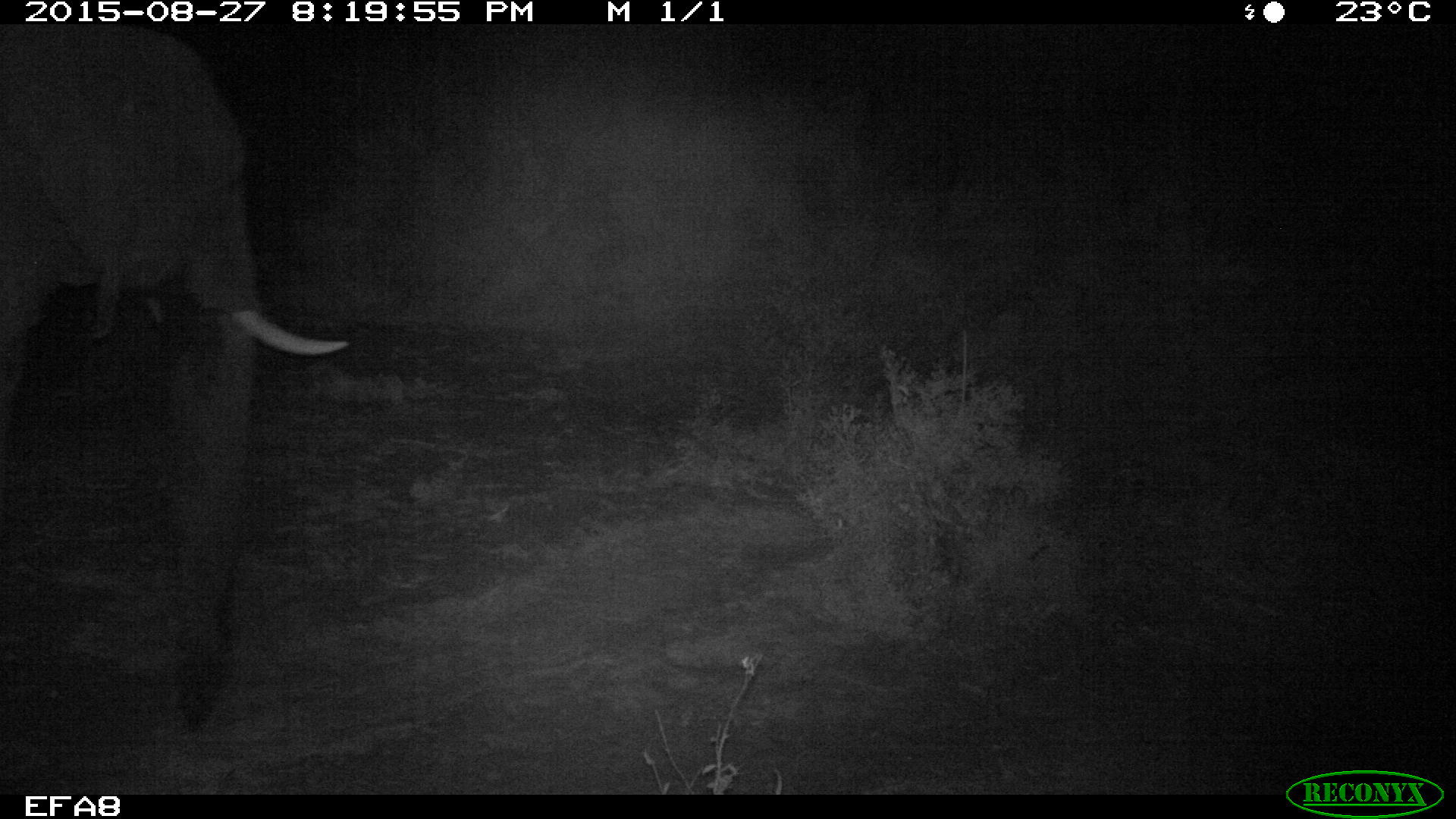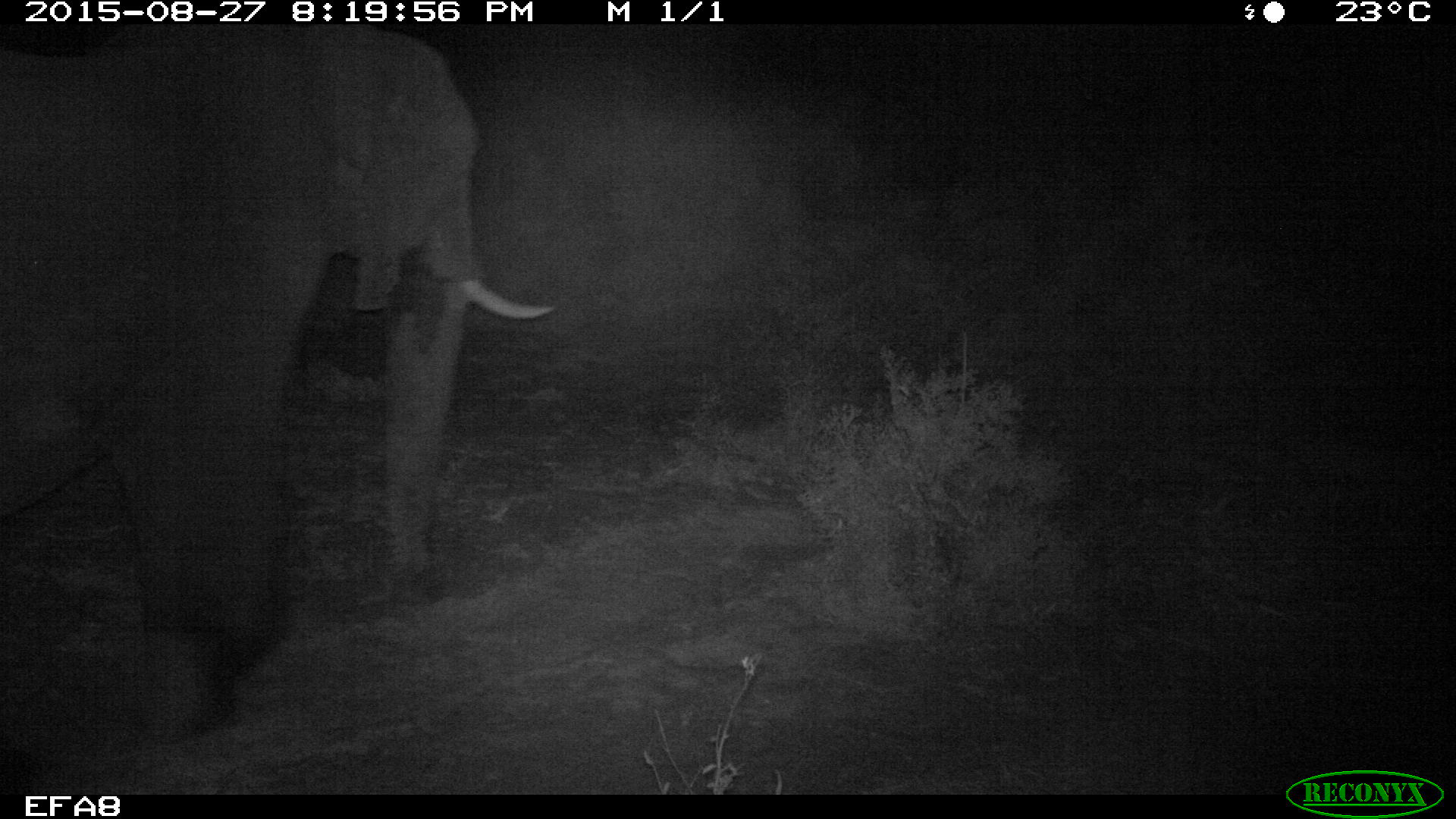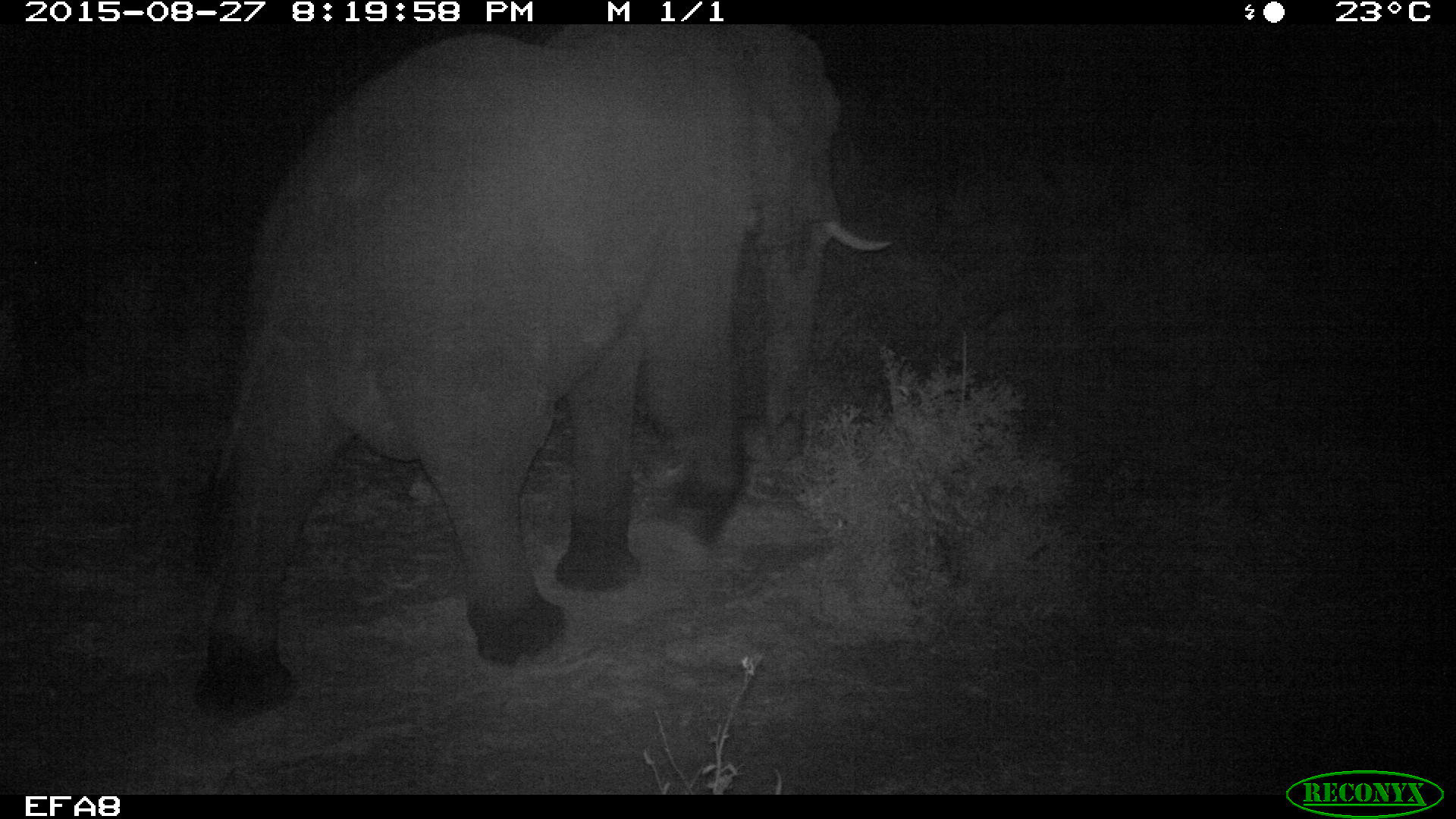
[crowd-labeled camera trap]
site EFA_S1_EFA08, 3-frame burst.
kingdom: Animalia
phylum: Chordata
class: Mammalia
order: Proboscidea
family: Elephantidae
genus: Loxodonta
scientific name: Loxodonta africana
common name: african bush elephant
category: elephant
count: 1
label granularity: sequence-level